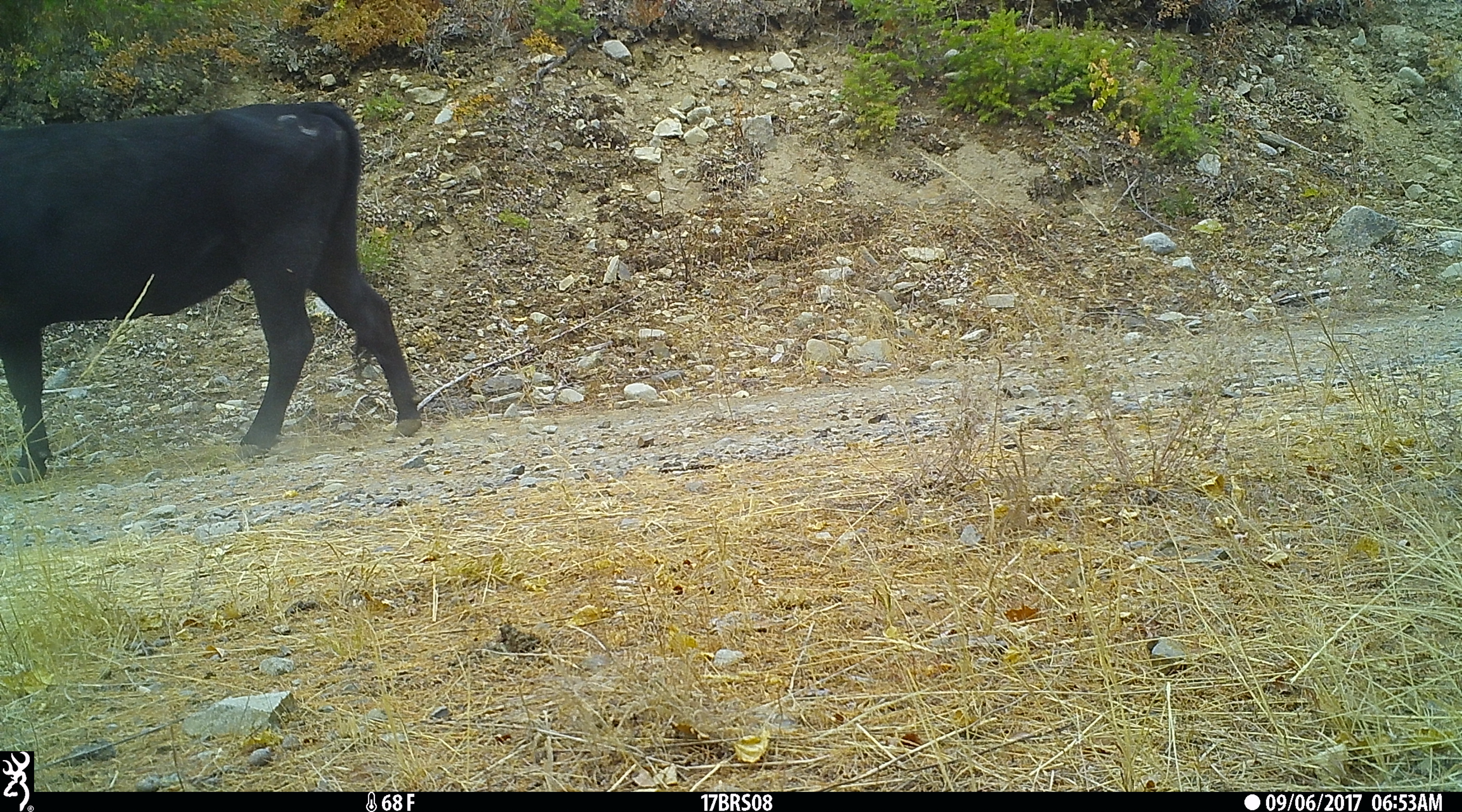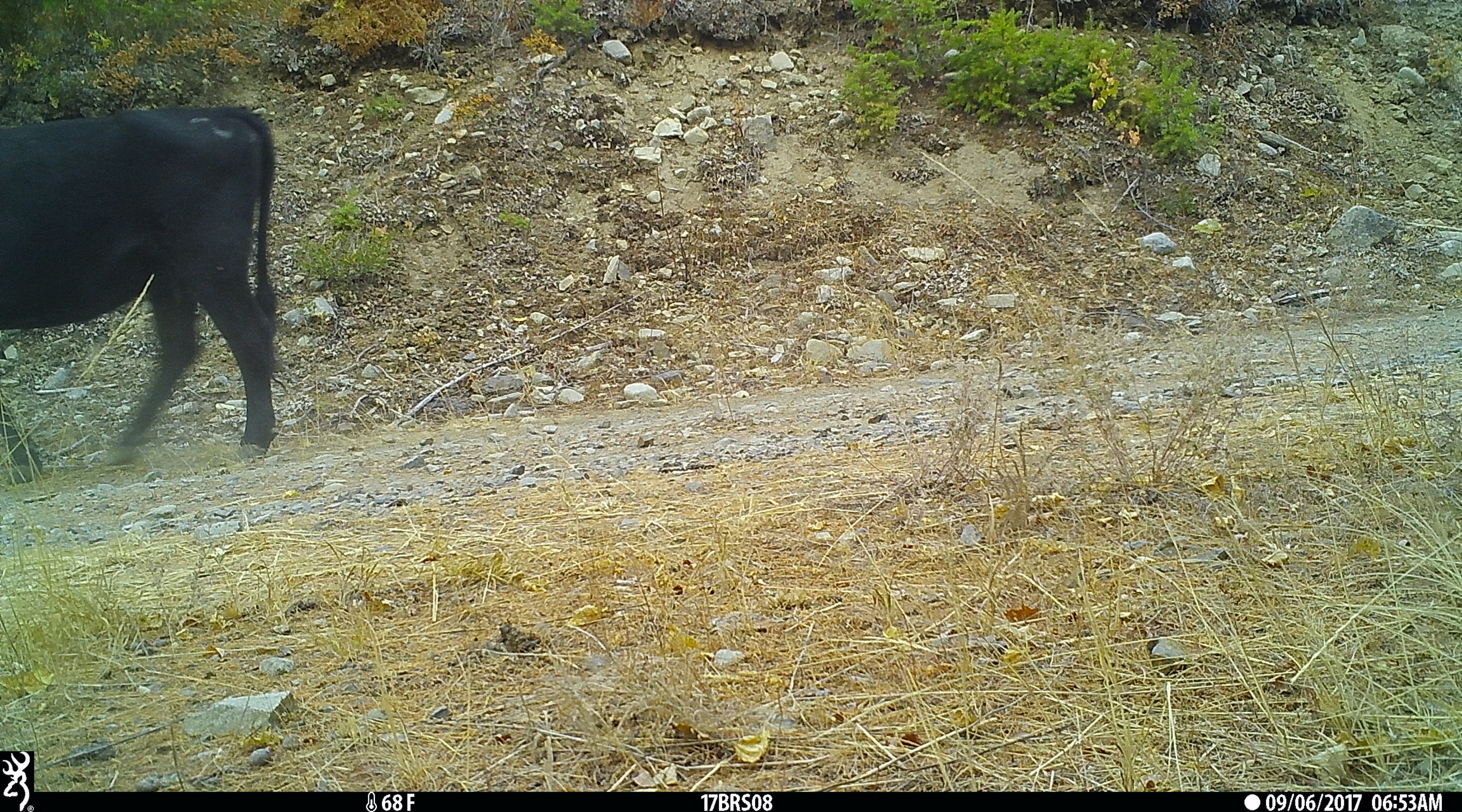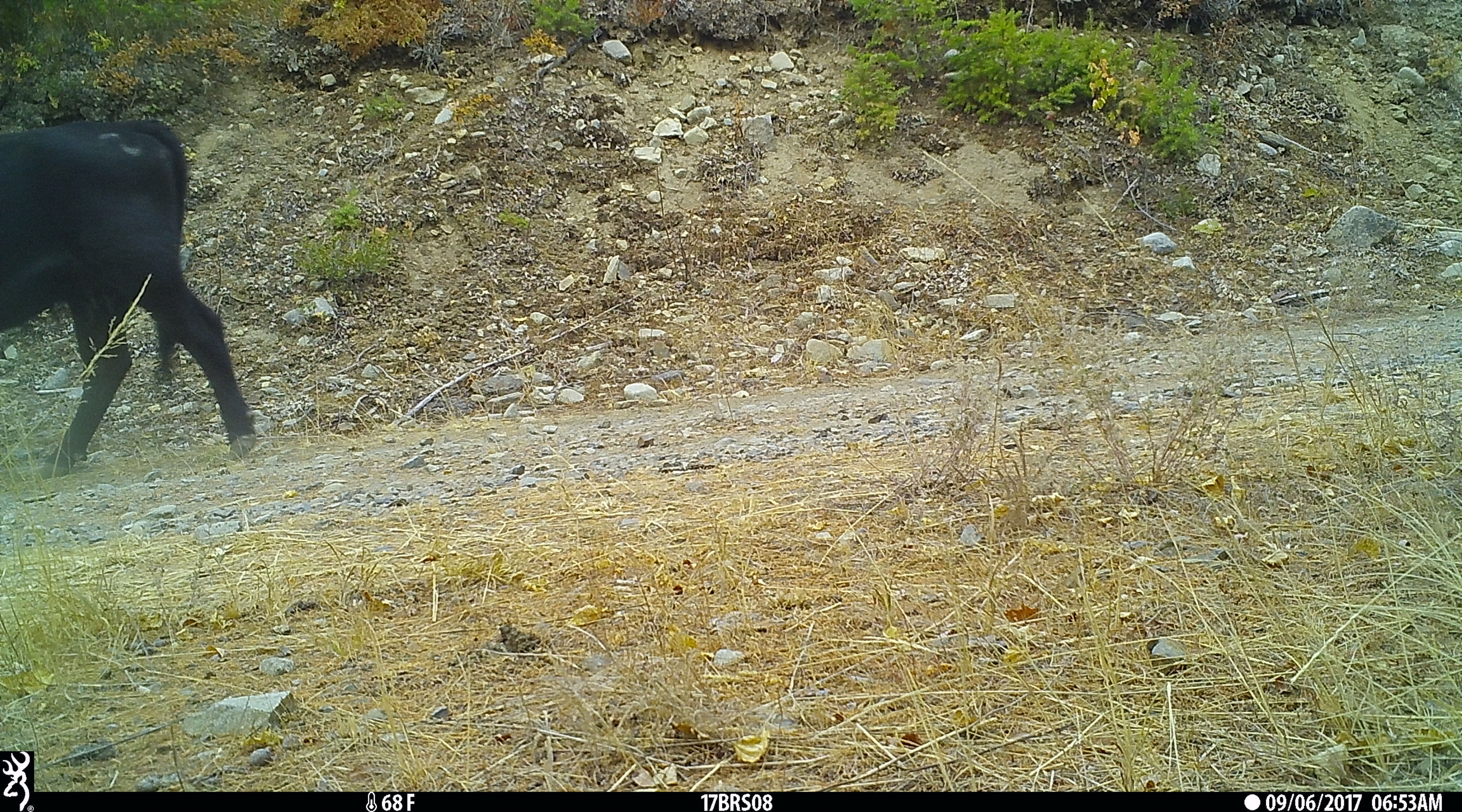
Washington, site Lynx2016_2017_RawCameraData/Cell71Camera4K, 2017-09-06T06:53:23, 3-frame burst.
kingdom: Animalia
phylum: Chordata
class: Mammalia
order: Artiodactyla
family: Bovidae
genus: Bos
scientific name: Bos taurus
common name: domestic cattle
Domestic cattle (Bos taurus). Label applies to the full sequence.